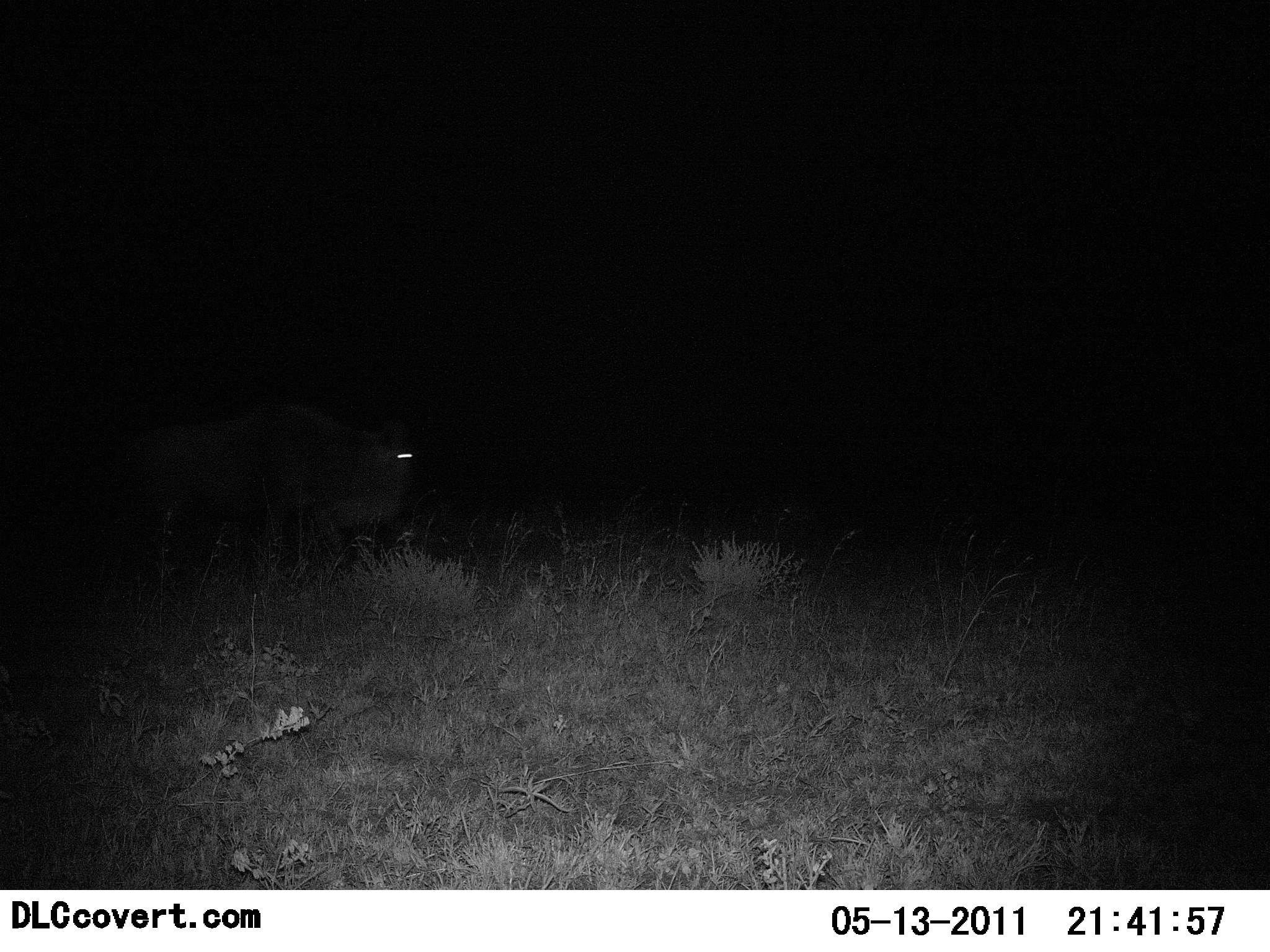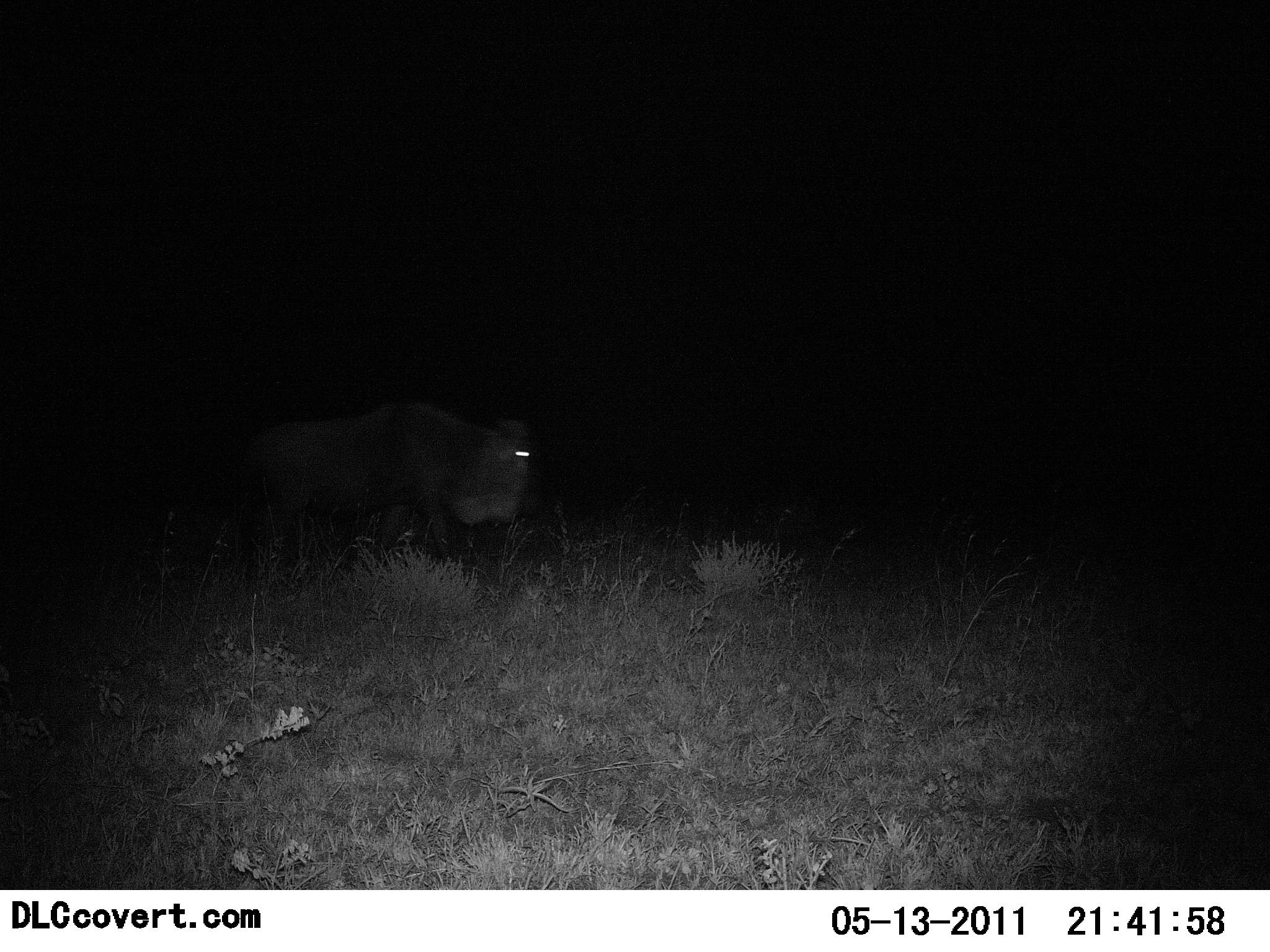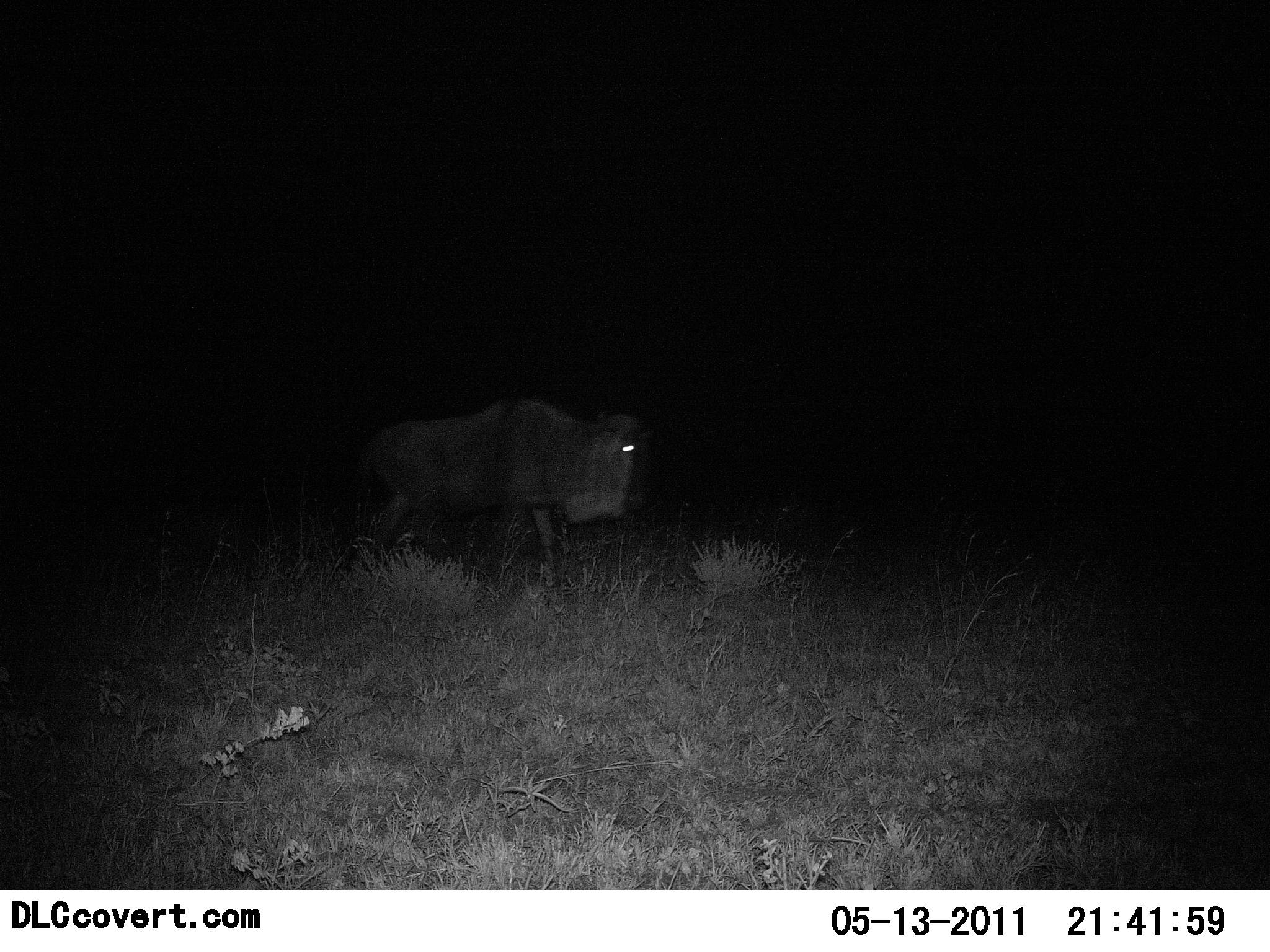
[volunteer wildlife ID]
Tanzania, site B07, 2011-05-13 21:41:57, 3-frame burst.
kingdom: Animalia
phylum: Chordata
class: Mammalia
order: Artiodactyla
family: Bovidae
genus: Connochaetes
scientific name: Connochaetes taurinus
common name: blue wildebeest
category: wildebeest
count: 1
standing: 17%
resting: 0%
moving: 83%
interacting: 0%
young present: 0%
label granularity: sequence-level